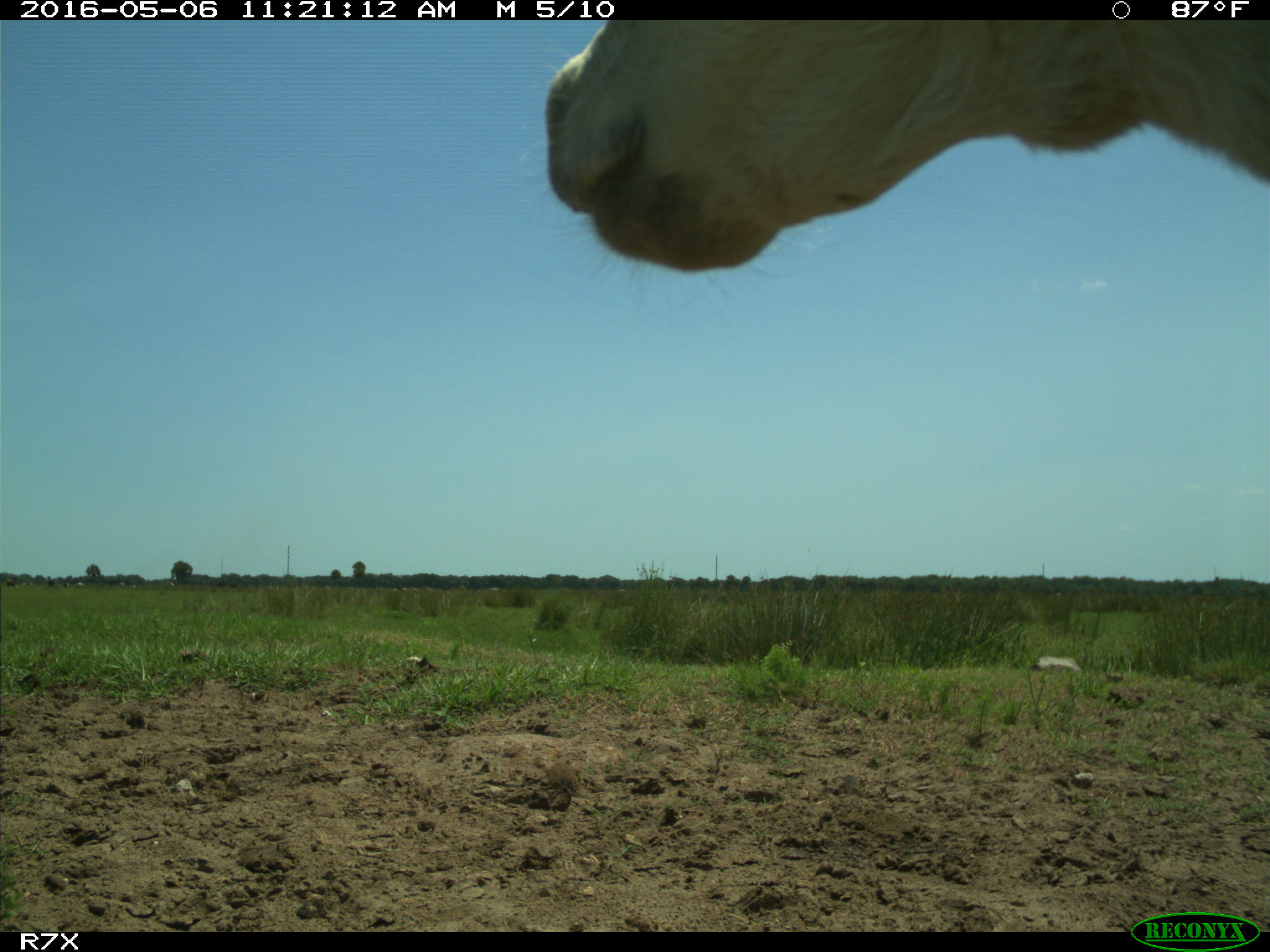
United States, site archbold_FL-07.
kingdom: Animalia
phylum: Chordata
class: Mammalia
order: Artiodactyla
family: Bovidae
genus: Bos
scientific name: Bos taurus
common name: domestic cow